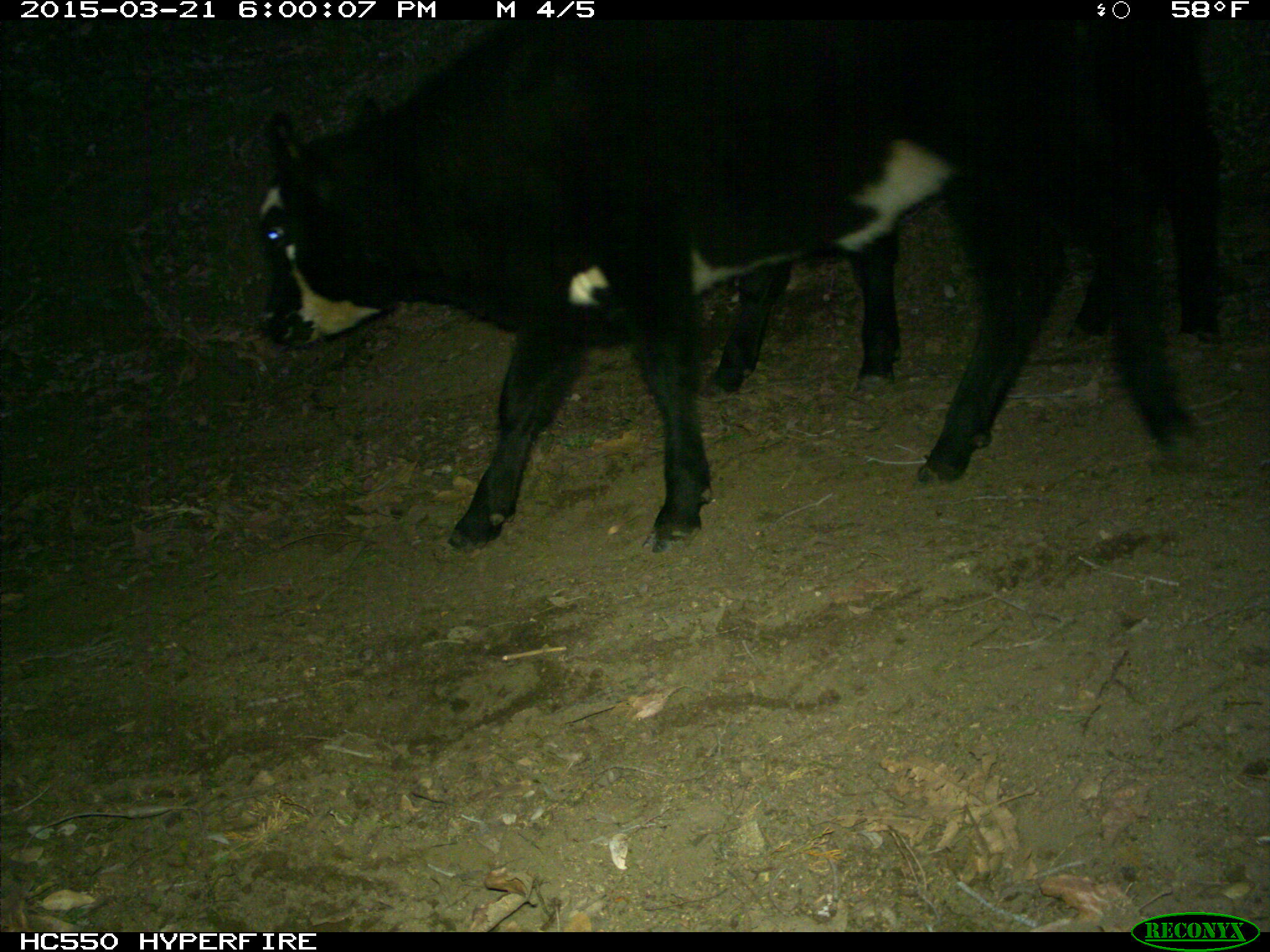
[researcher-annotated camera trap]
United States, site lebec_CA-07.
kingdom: Animalia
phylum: Chordata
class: Mammalia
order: Artiodactyla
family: Bovidae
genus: Bos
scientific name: Bos taurus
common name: domestic cow